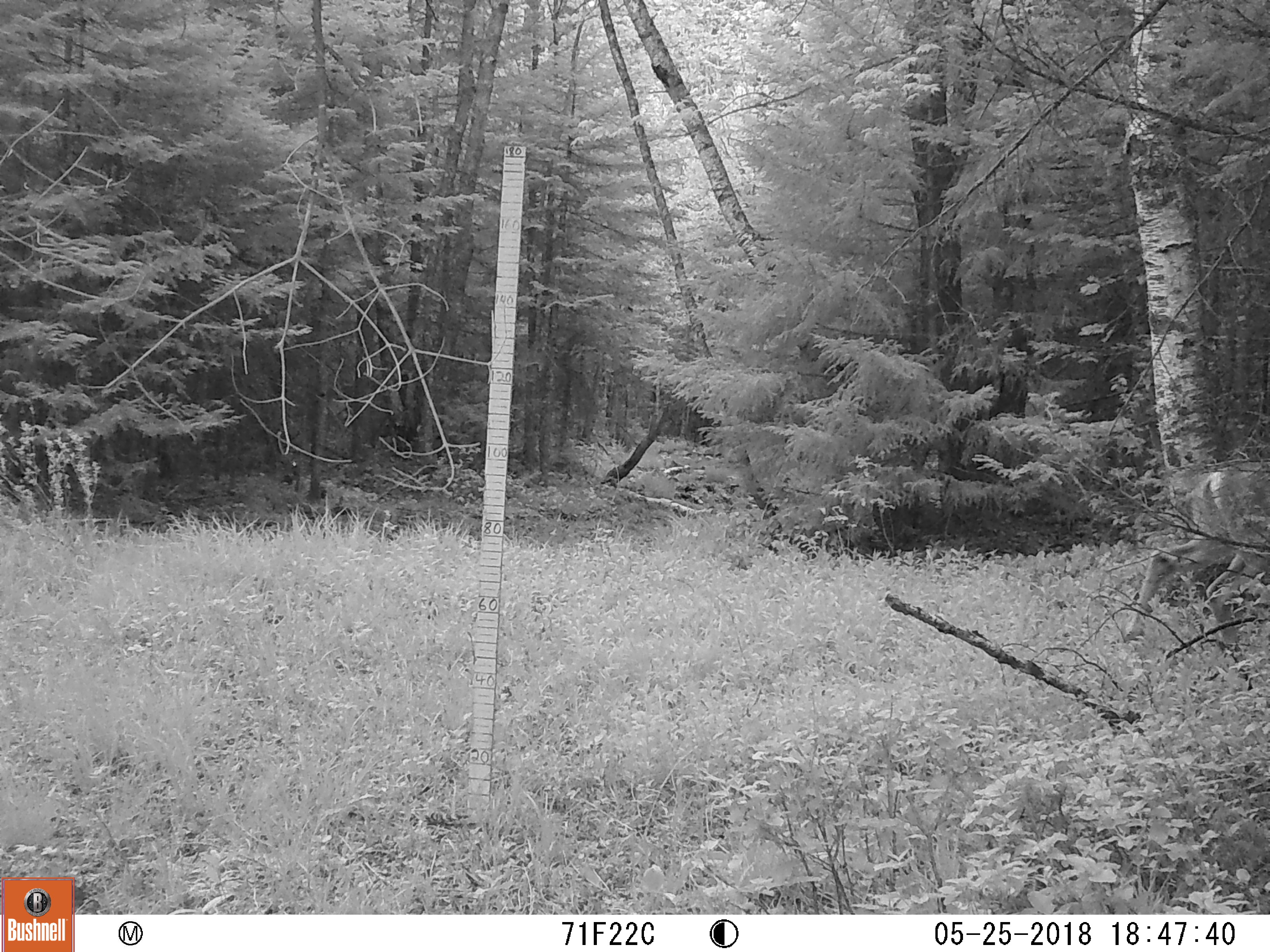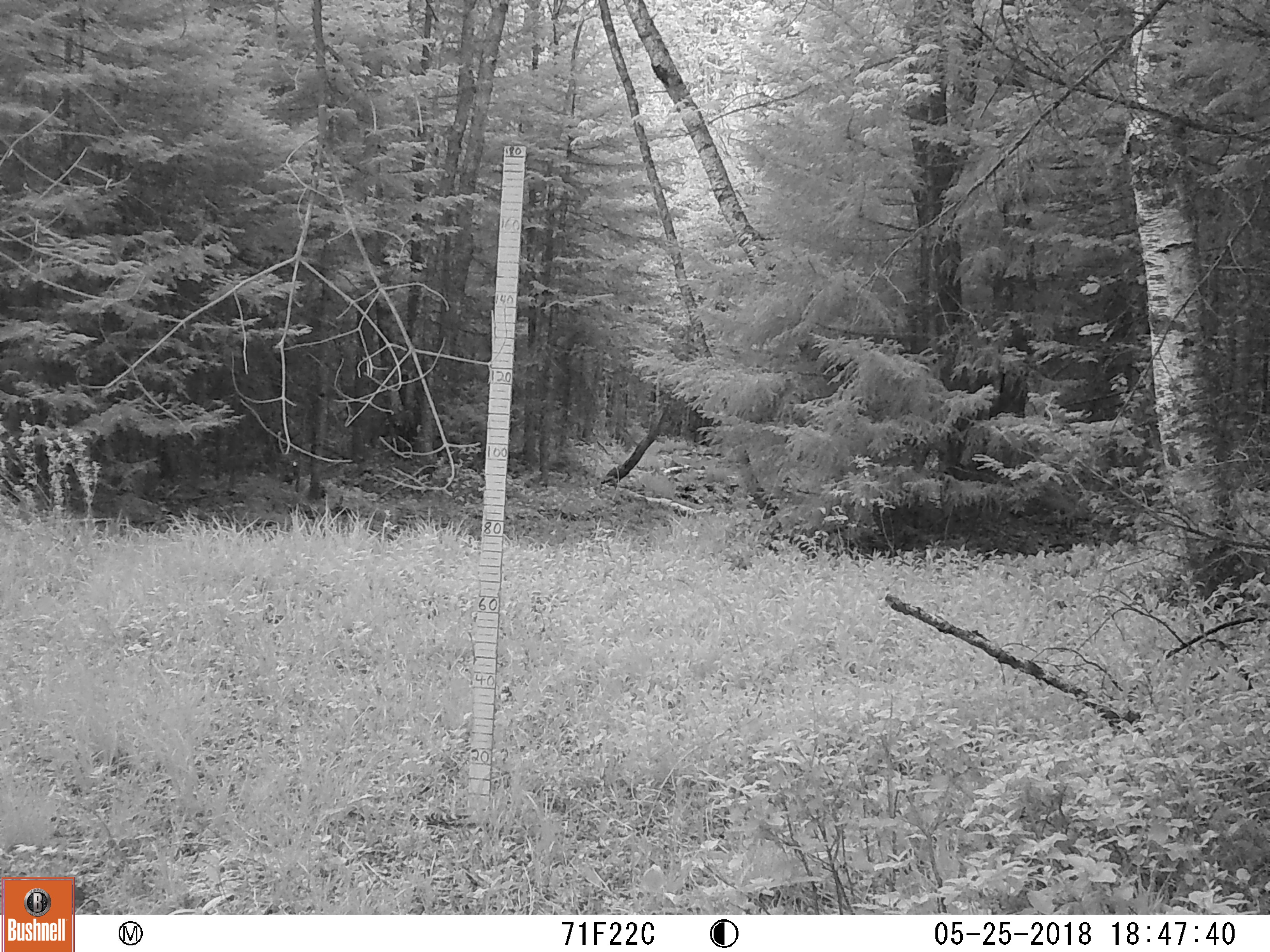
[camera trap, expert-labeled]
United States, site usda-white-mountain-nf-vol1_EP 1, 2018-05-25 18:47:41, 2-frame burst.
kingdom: Animalia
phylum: Chordata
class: Mammalia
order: Artiodactyla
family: Cervidae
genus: Odocoileus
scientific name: Odocoileus virginianus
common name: white-tailed deer